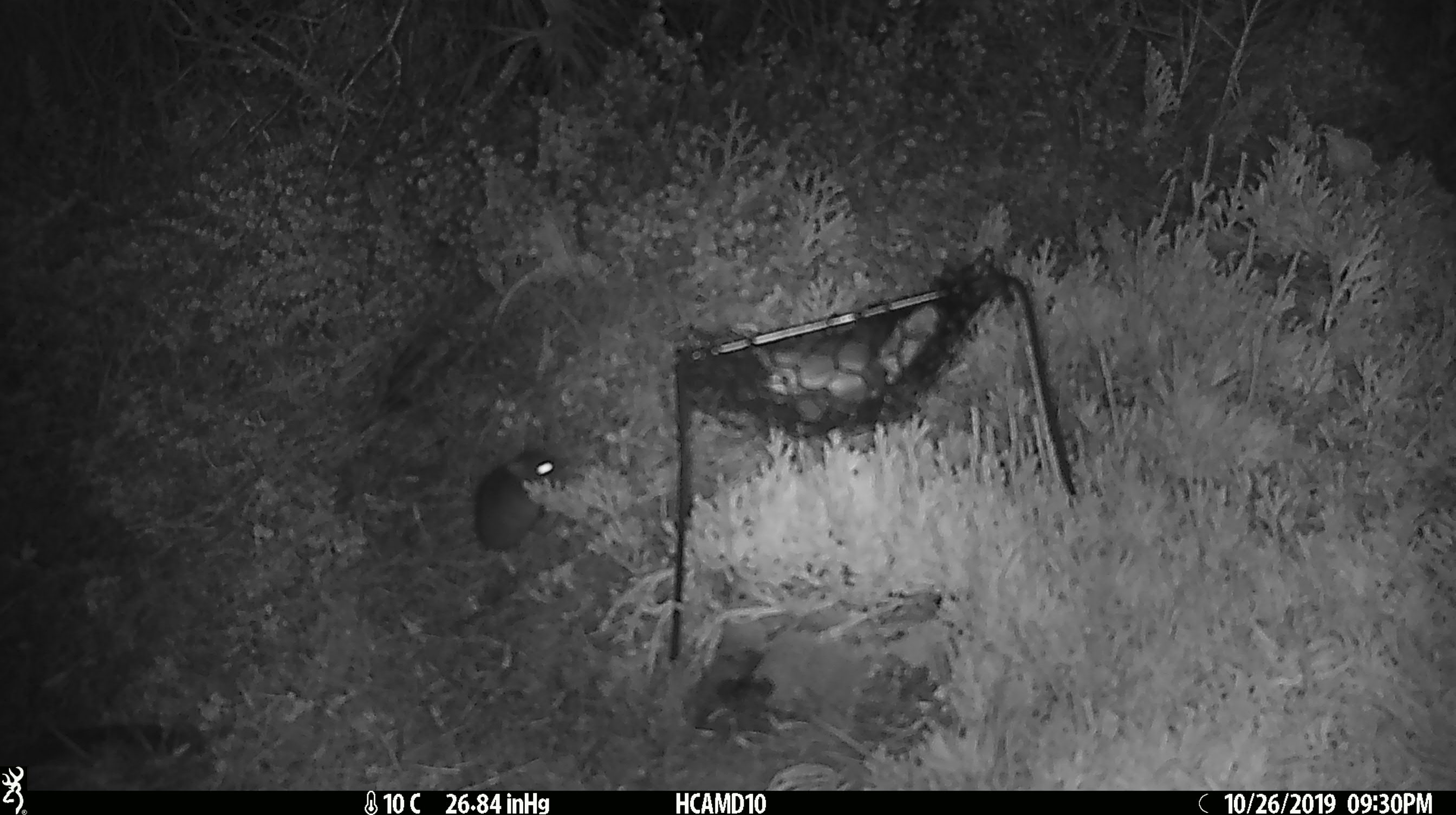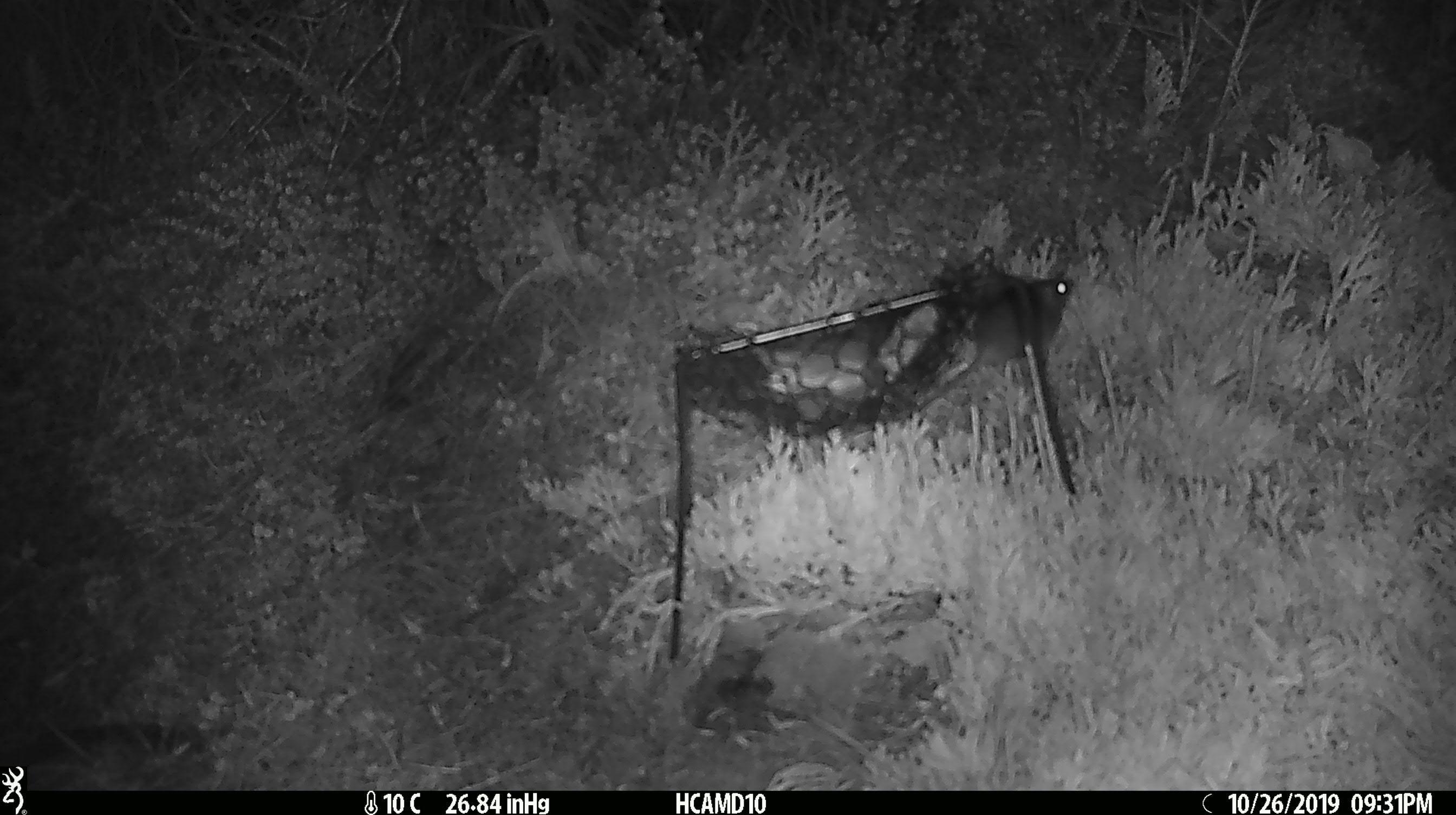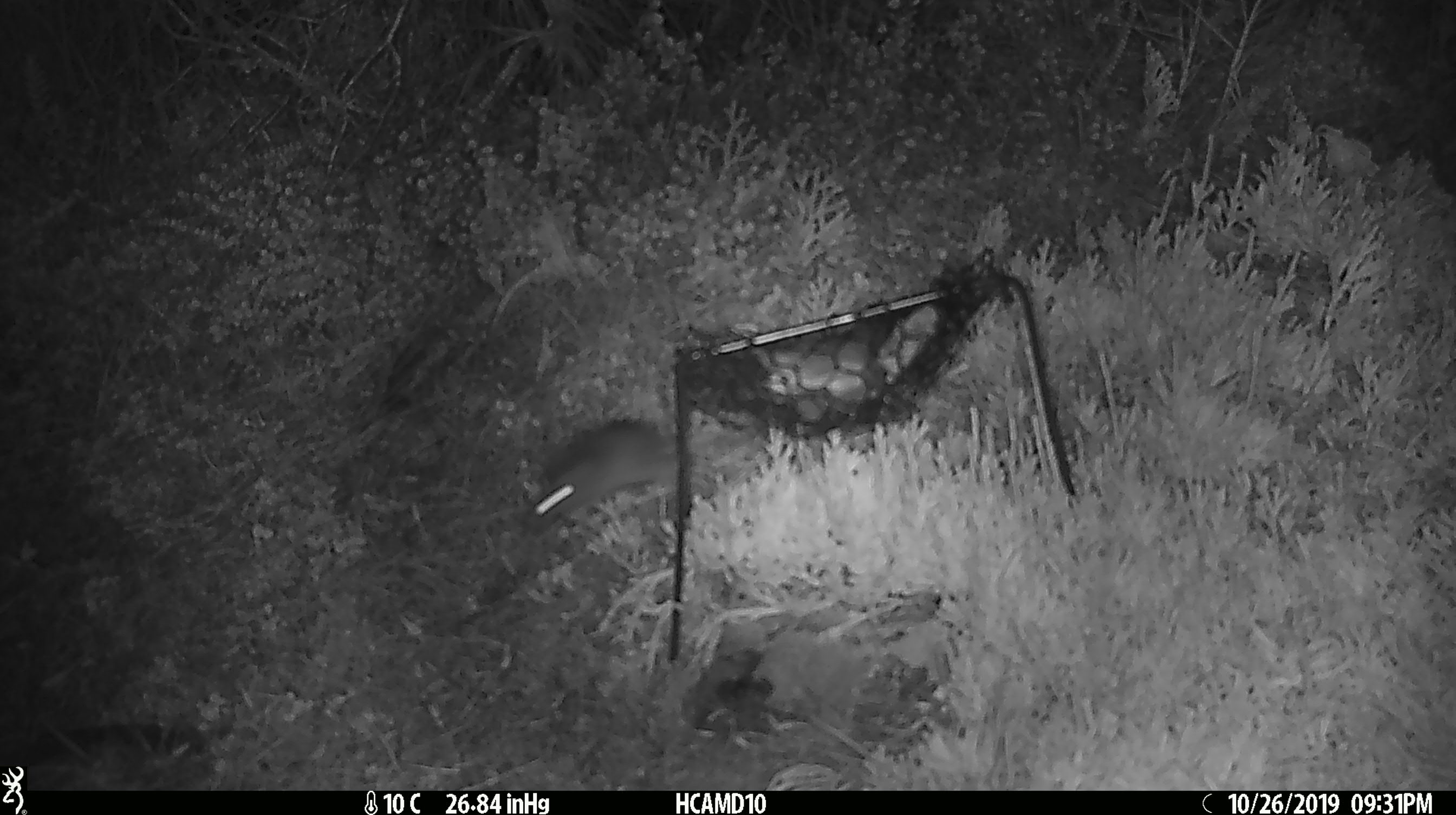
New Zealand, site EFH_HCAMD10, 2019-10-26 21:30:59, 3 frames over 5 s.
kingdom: Animalia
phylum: Chordata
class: Mammalia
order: Rodentia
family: Muridae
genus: Mus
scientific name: Mus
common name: mouse